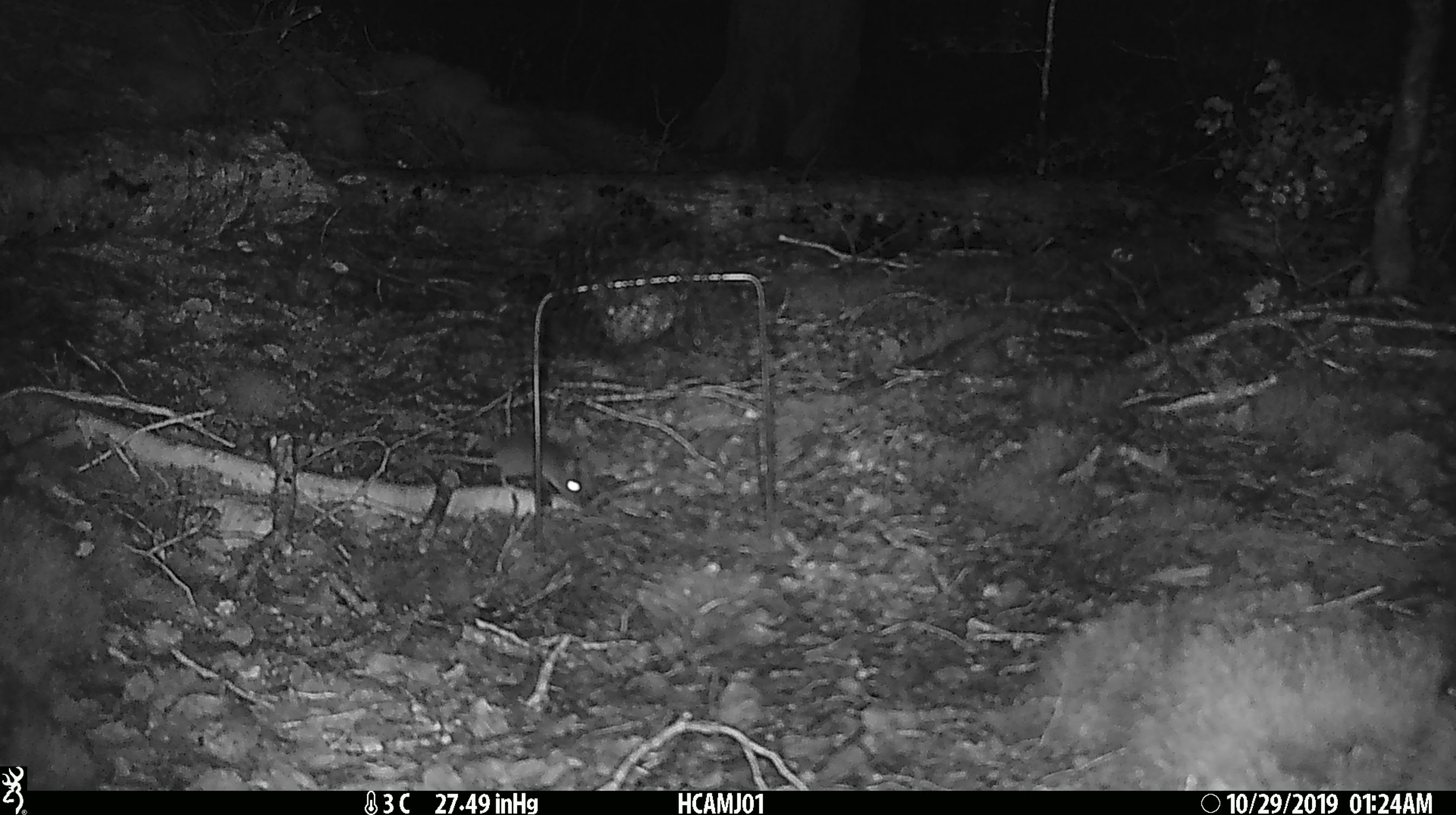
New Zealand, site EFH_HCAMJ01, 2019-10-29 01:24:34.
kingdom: Animalia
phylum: Chordata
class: Mammalia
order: Rodentia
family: Muridae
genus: Mus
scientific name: Mus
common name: mouse